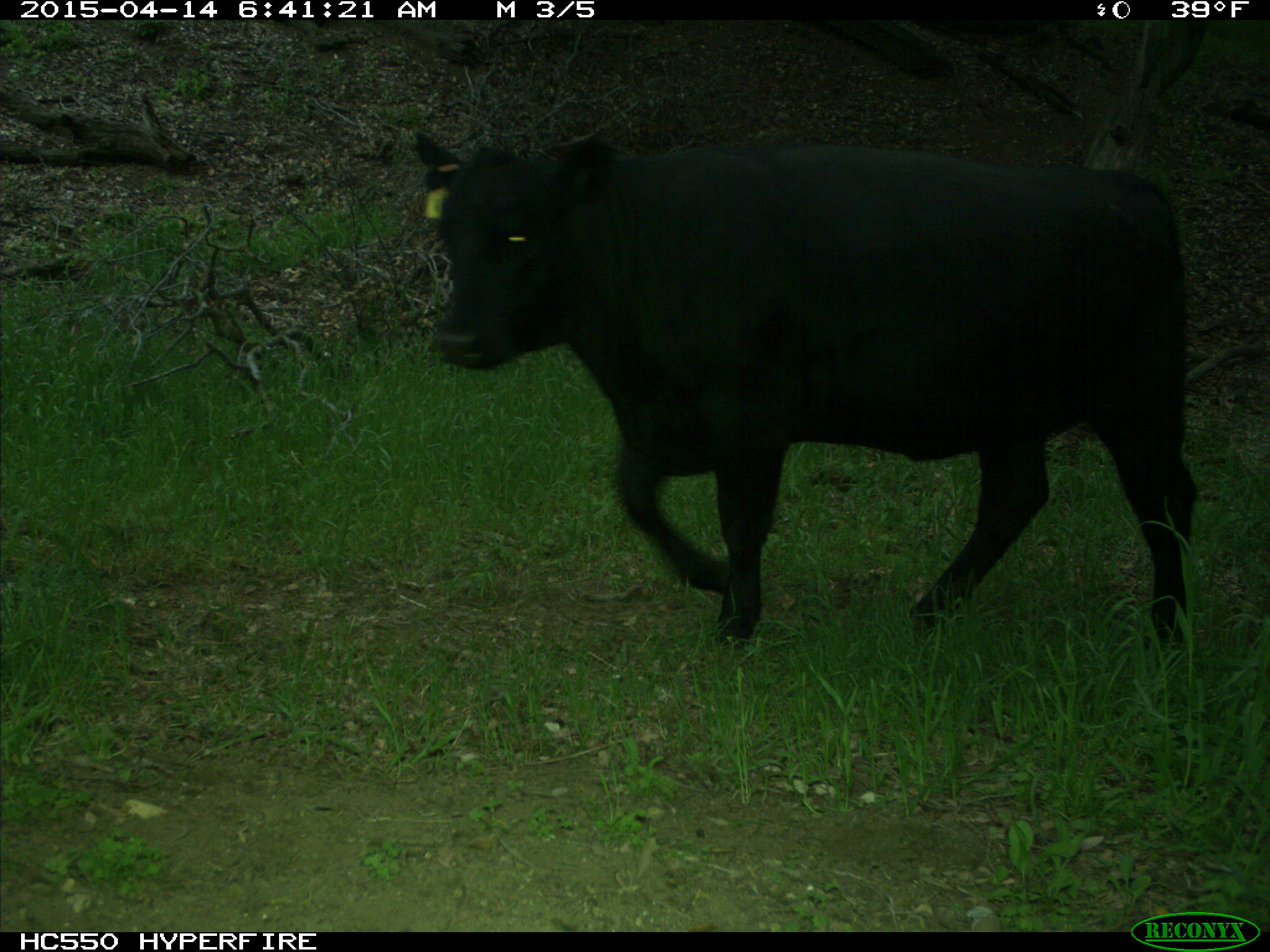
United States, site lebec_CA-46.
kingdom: Animalia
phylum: Chordata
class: Mammalia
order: Artiodactyla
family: Bovidae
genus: Bos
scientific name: Bos taurus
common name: domestic cow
Bos taurus (domestic cow).